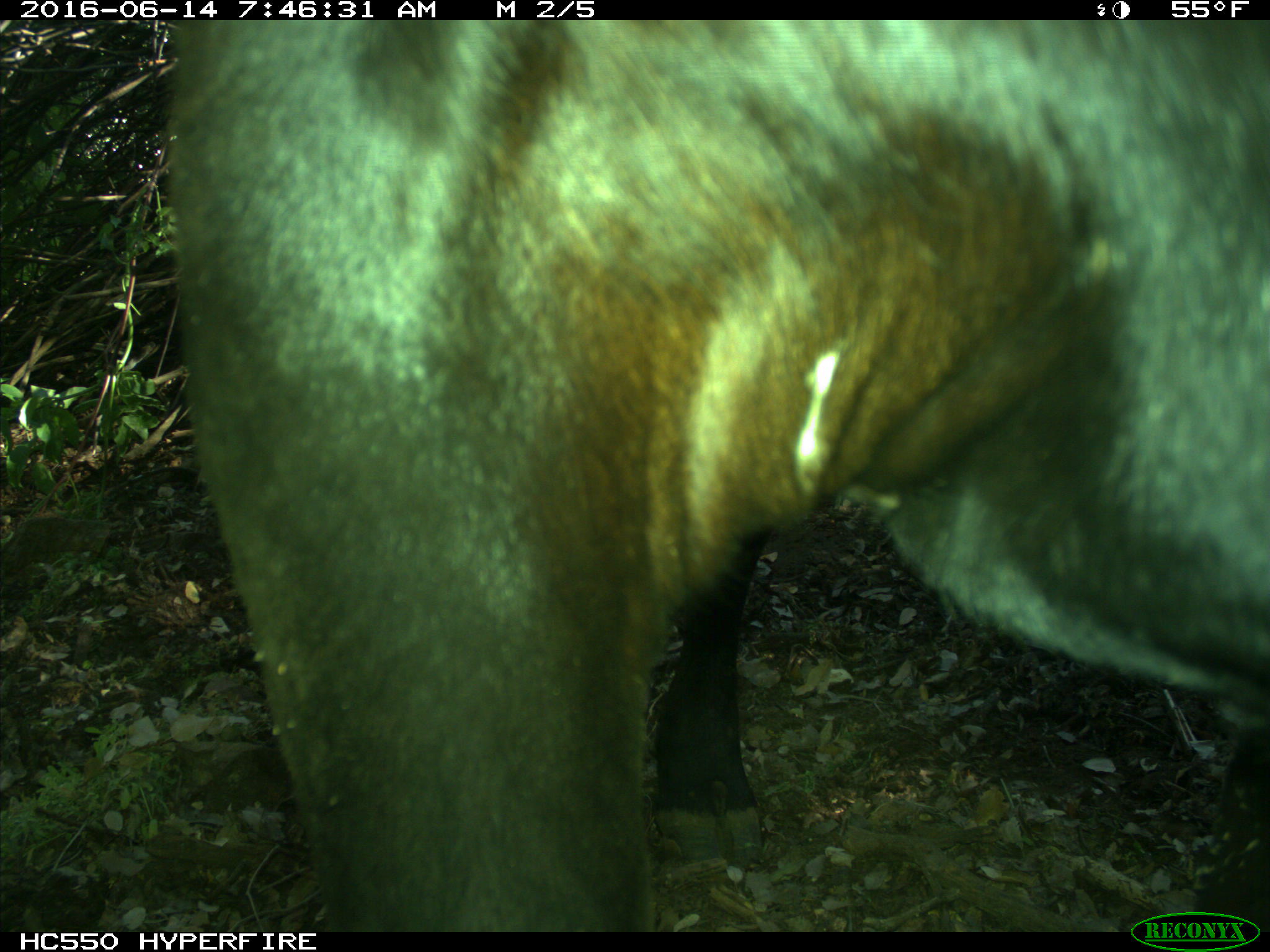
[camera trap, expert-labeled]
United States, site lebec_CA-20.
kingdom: Animalia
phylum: Chordata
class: Mammalia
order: Artiodactyla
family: Bovidae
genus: Bos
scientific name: Bos taurus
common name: domestic cow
Bos taurus (domestic cow).